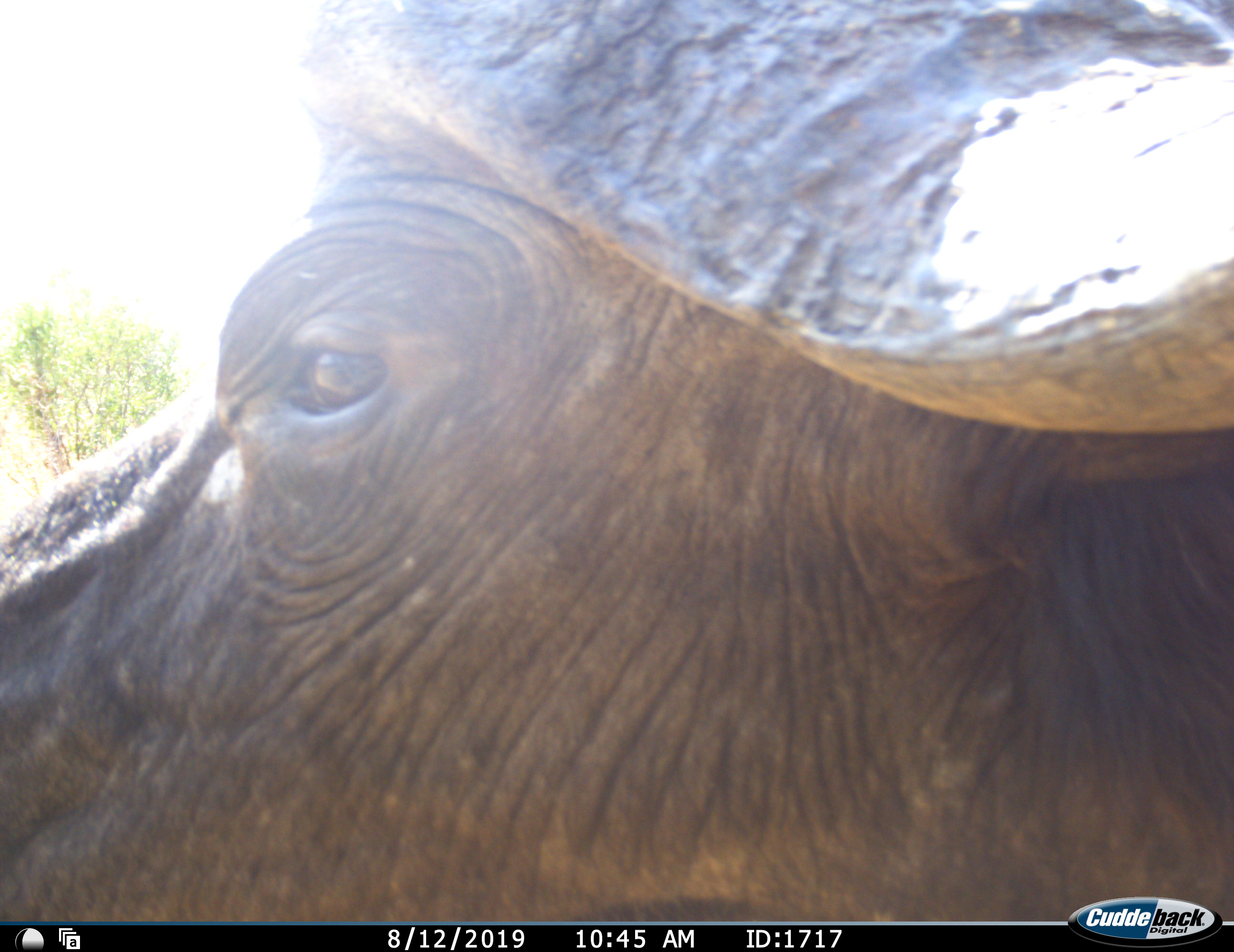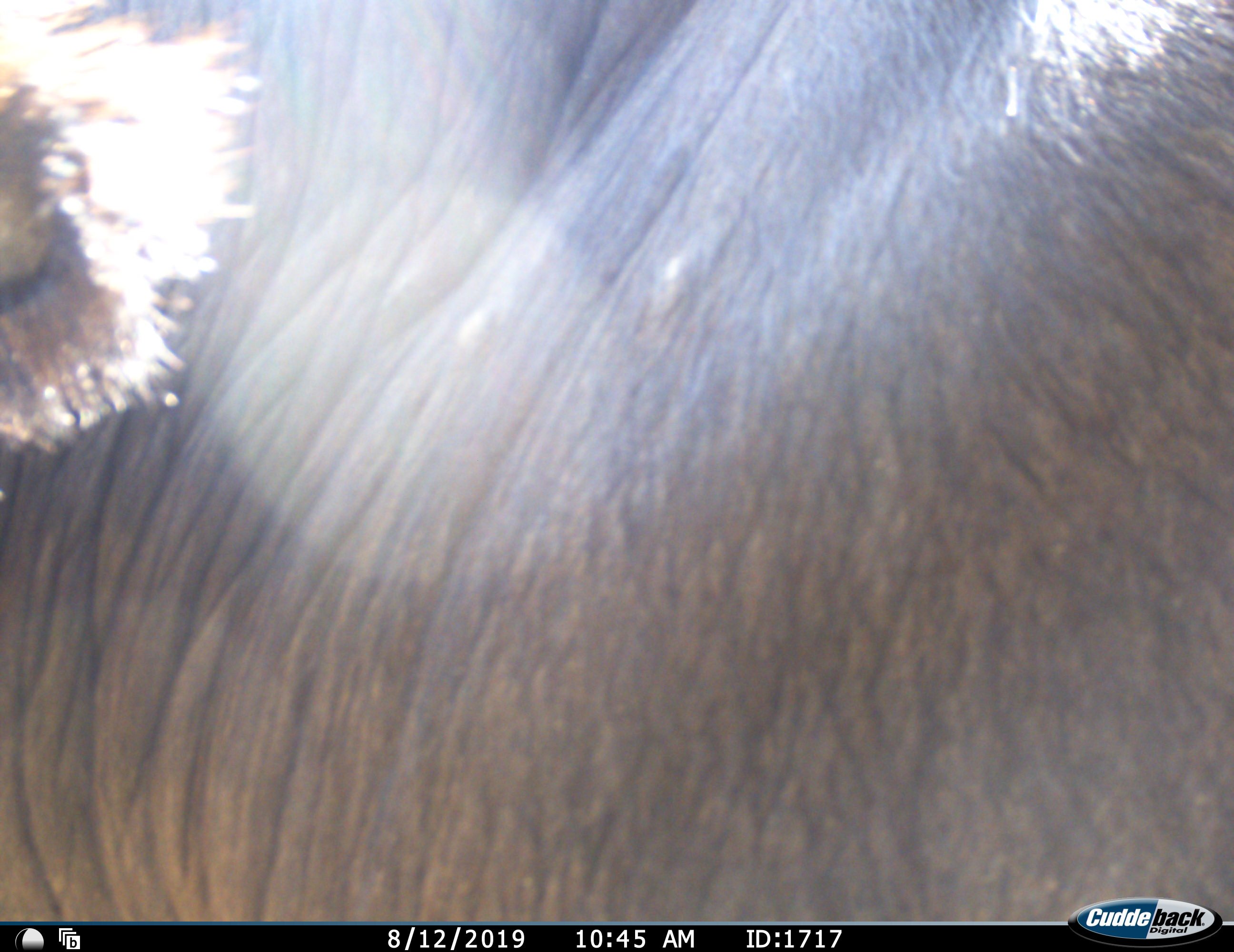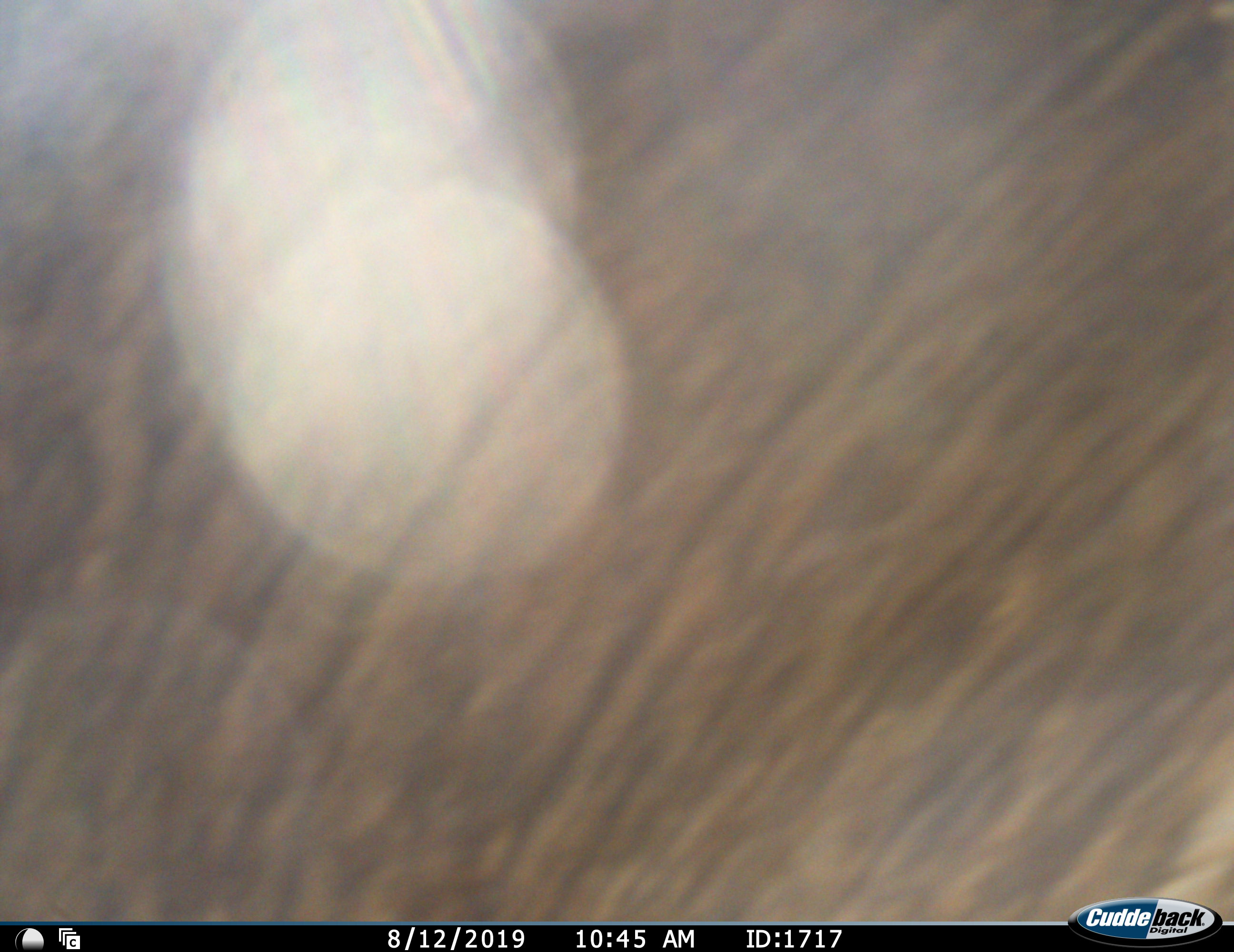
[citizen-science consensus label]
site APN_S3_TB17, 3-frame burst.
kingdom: Animalia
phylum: Chordata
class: Mammalia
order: Artiodactyla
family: Bovidae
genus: Syncerus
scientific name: Syncerus caffer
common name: african buffalo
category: buffalo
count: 1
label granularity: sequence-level